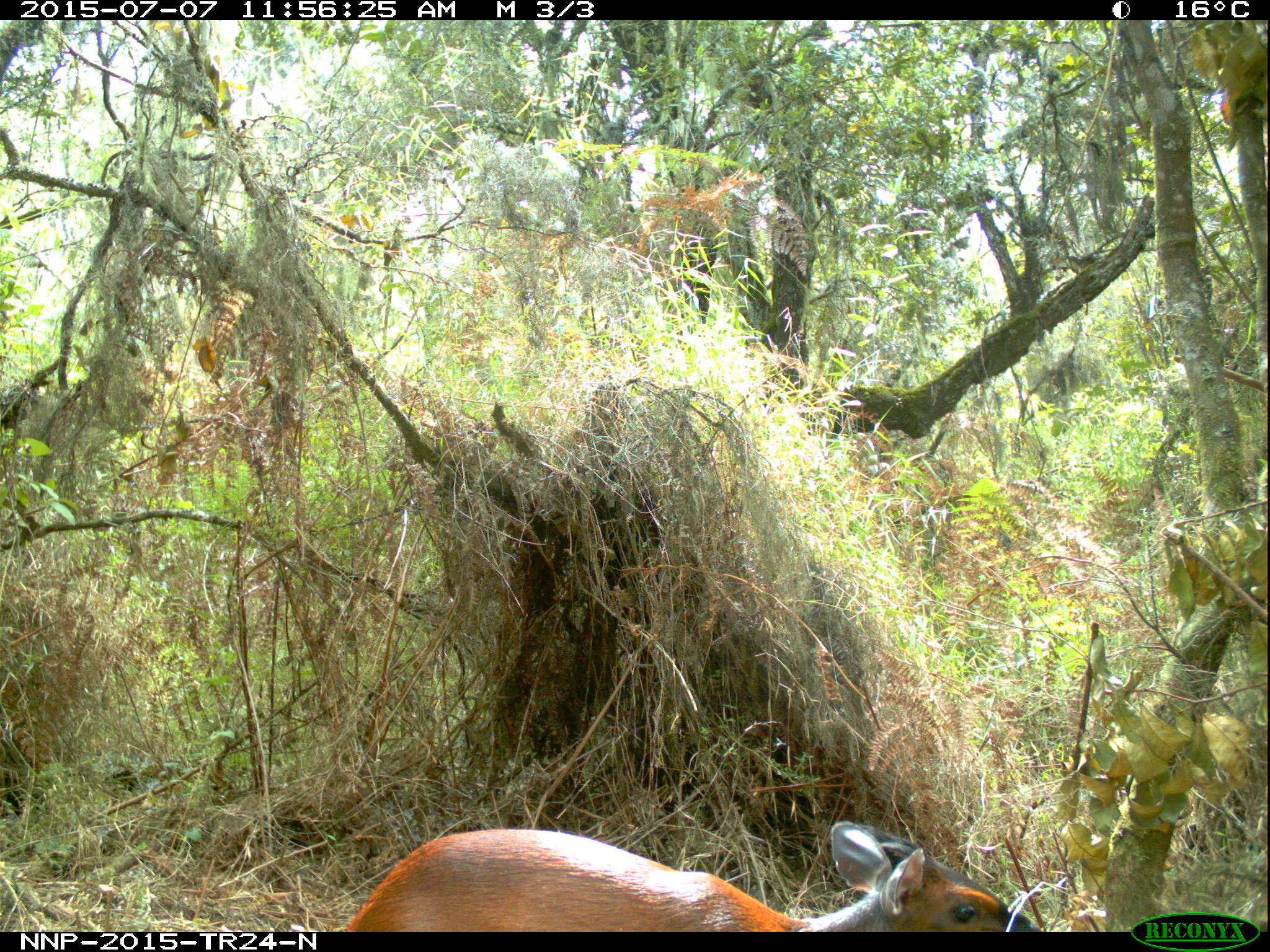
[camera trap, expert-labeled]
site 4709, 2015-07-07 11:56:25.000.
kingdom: Animalia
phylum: Chordata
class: Mammalia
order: Artiodactyla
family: Bovidae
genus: Cephalophus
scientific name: Cephalophus nigrifrons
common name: black-fronted duiker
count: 1